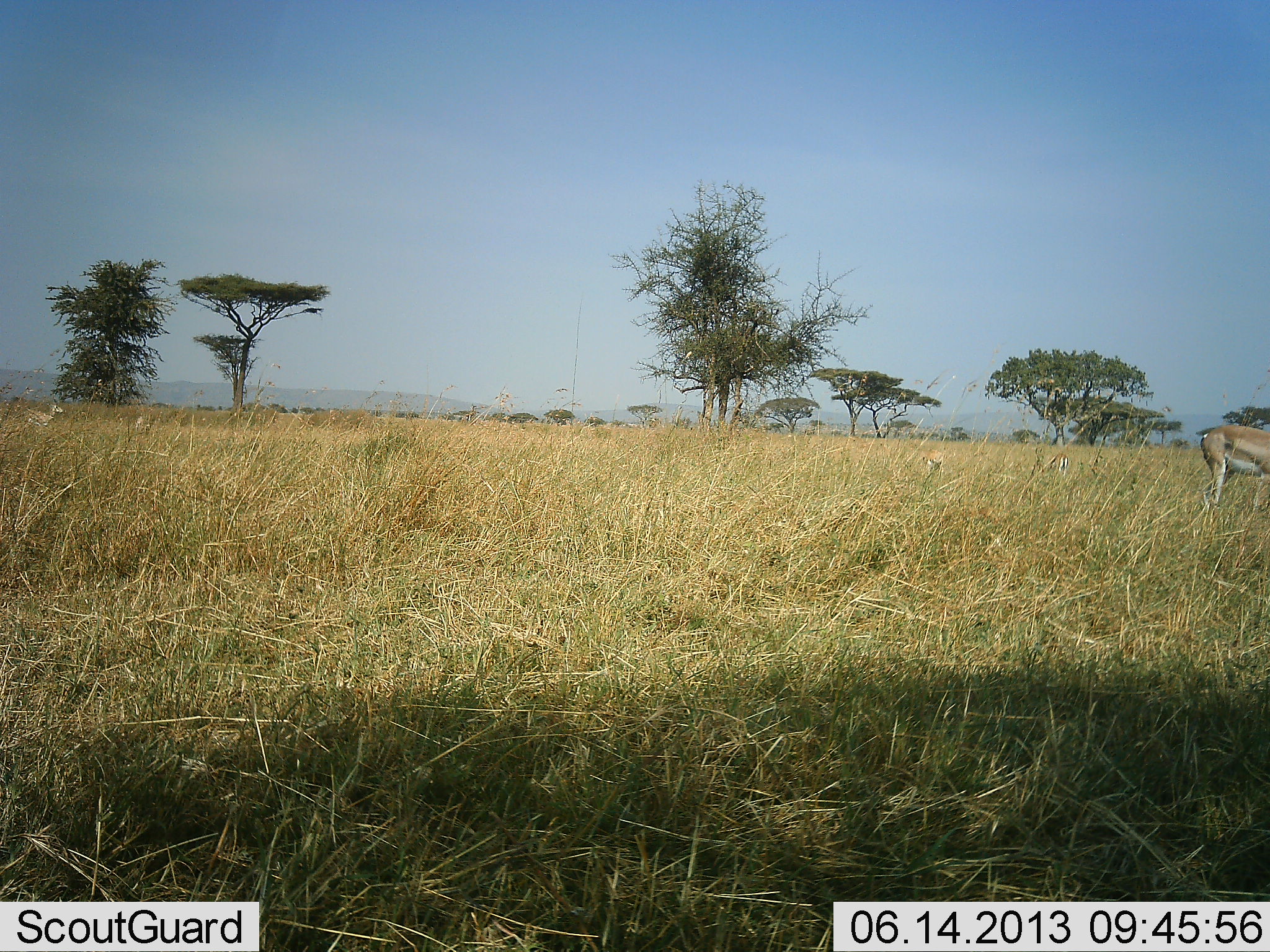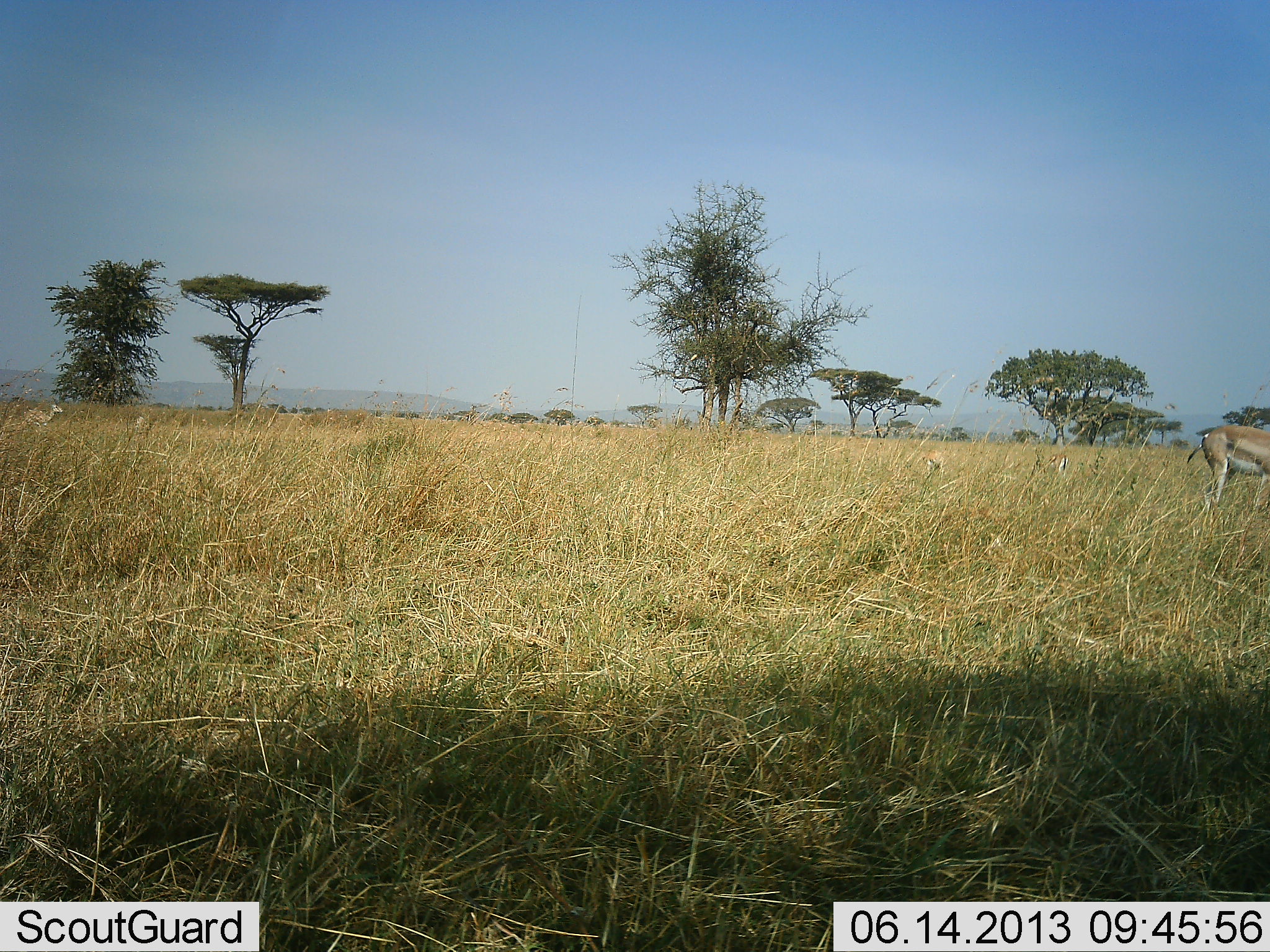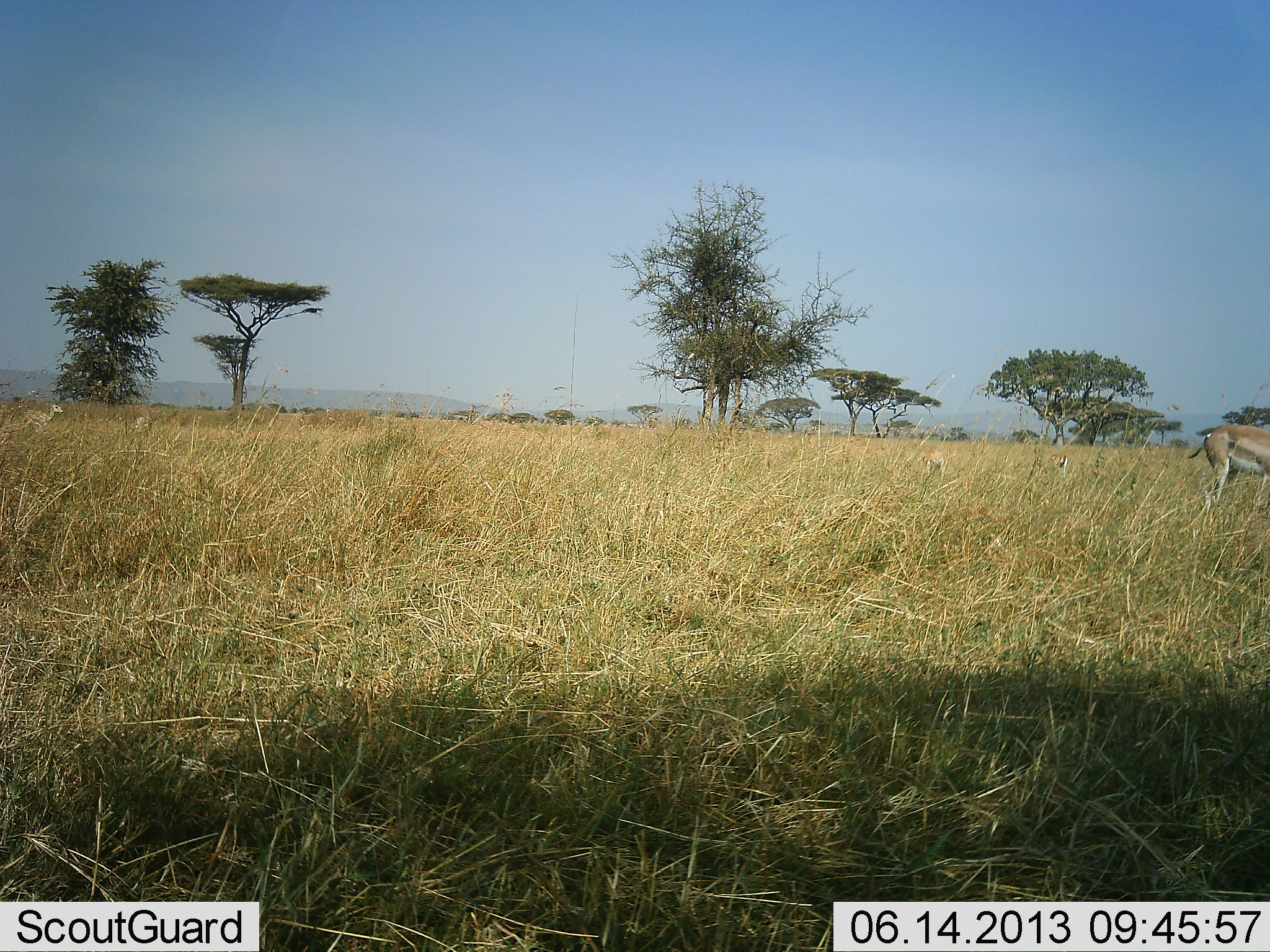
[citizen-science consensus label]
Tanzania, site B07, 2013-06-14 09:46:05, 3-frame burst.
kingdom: Animalia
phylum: Chordata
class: Mammalia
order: Artiodactyla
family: Bovidae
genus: Nanger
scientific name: Nanger granti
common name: grant's gazelle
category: gazellegrants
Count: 2.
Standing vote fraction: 85%.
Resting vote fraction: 8%.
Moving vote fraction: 8%.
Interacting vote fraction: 0%.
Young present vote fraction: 4%.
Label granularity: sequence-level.